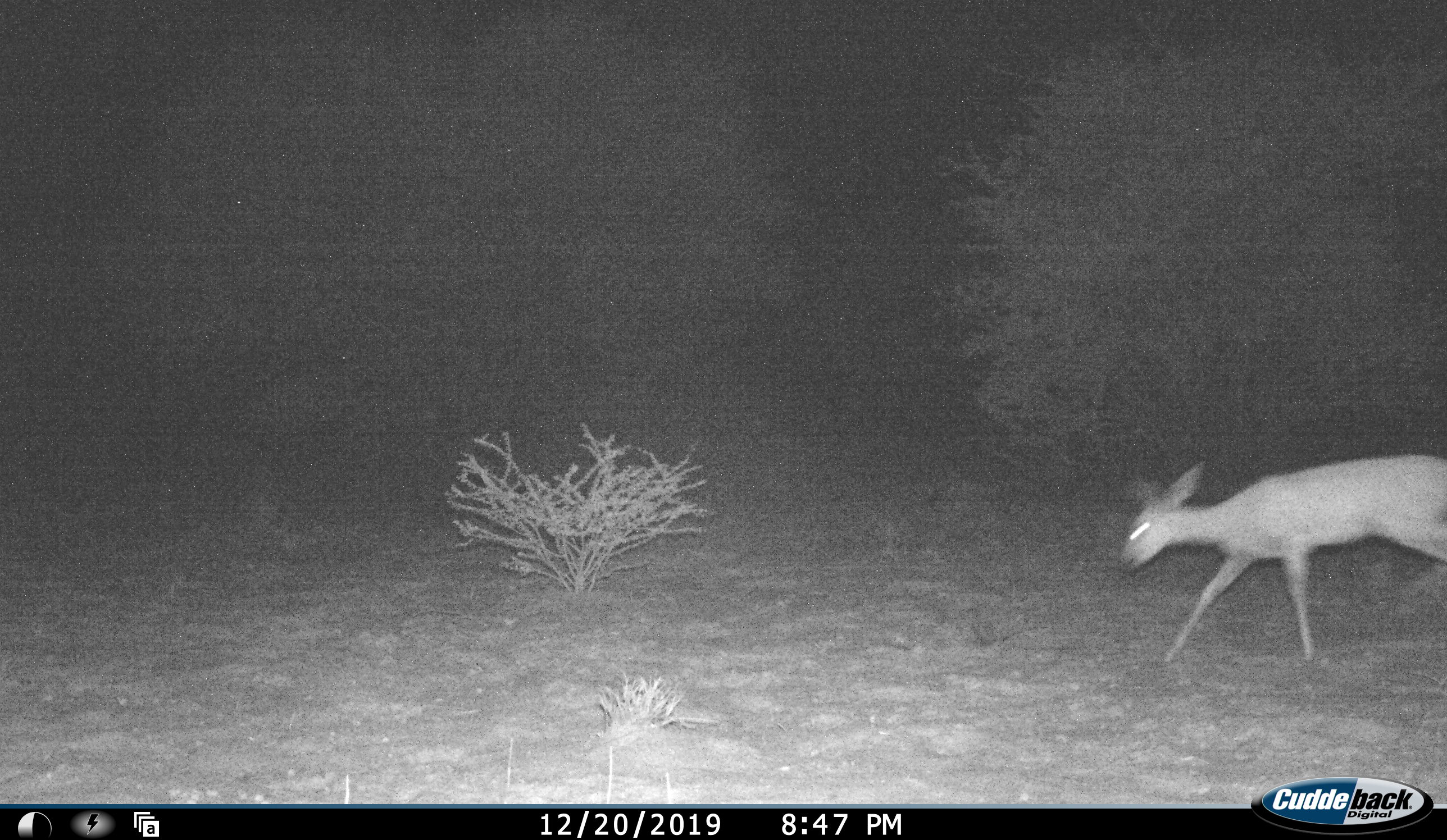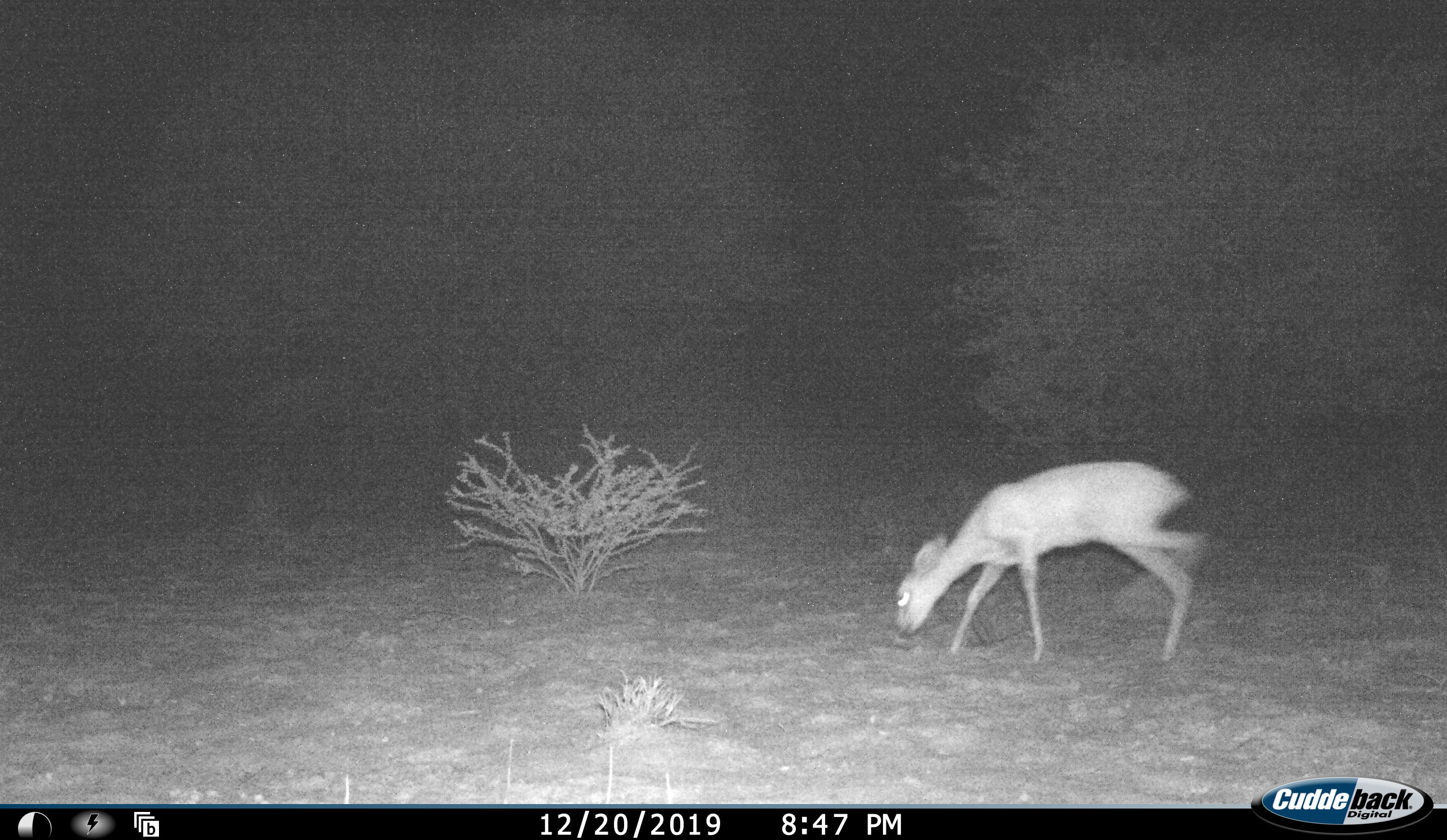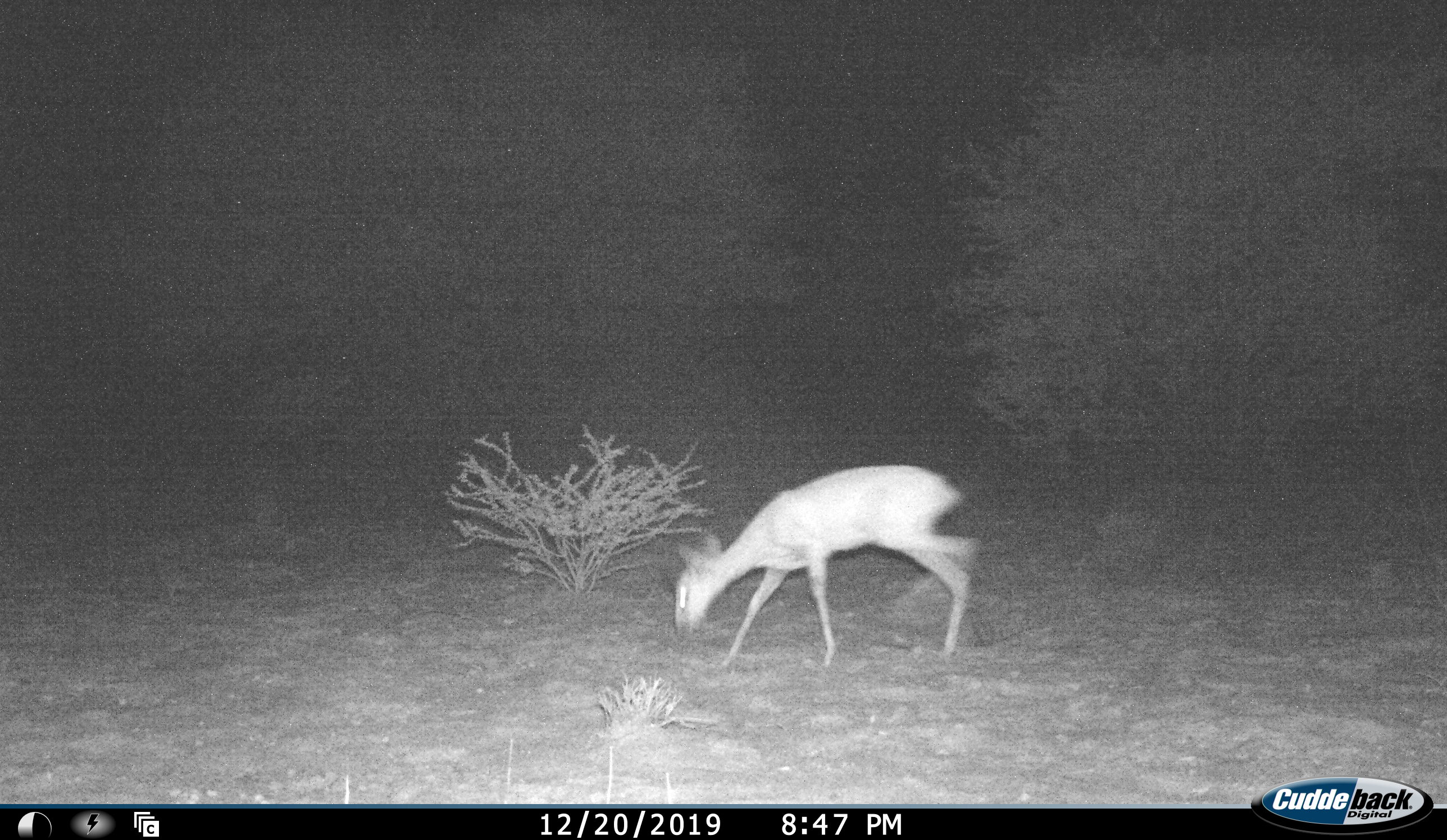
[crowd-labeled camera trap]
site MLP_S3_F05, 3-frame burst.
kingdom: Animalia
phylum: Chordata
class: Mammalia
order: Artiodactyla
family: Bovidae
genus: Raphicerus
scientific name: Raphicerus campestris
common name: steenbok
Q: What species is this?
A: Steenbok (Raphicerus campestris).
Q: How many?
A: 1.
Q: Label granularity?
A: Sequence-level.